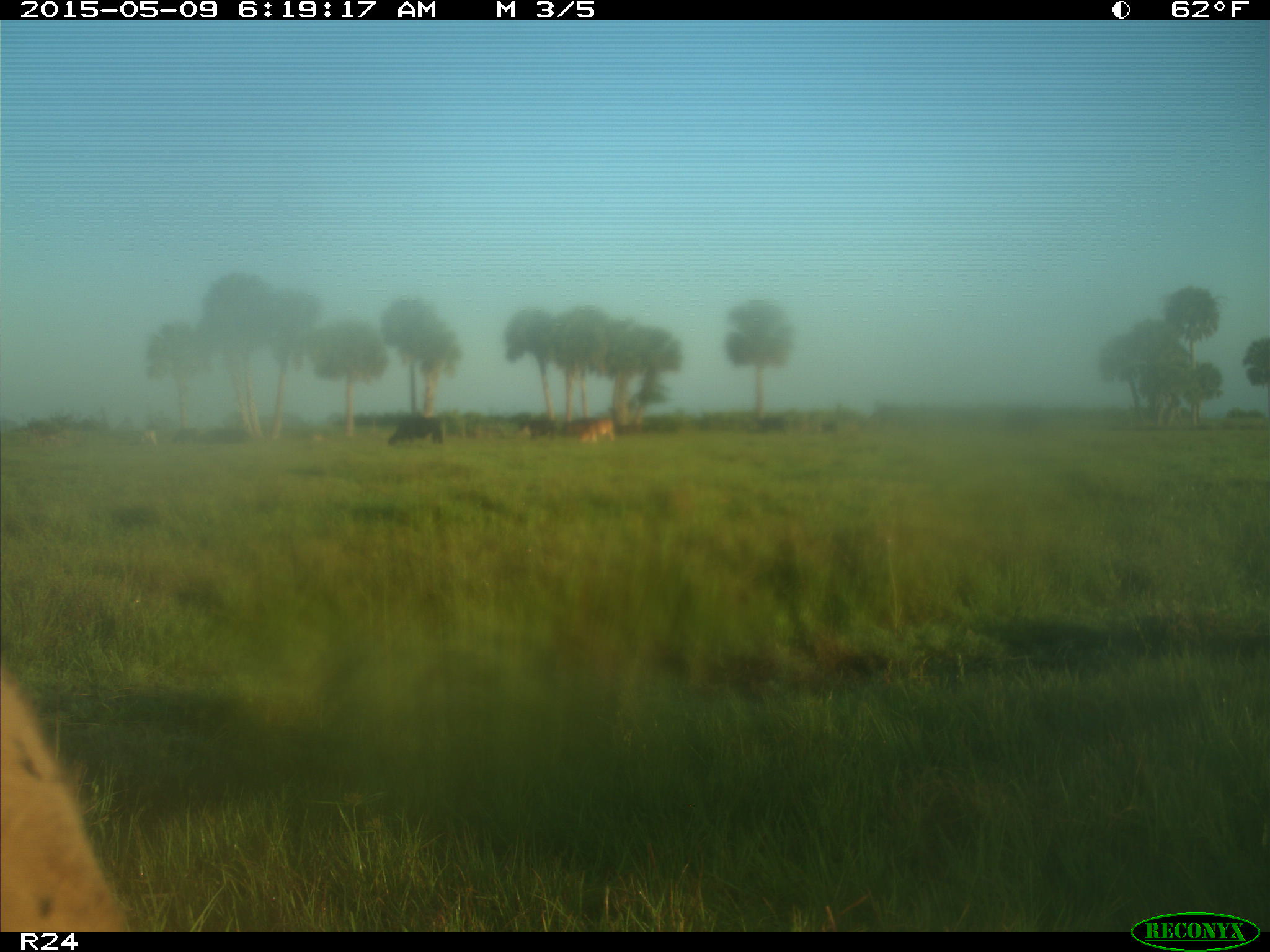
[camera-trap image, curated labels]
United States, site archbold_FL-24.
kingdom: Animalia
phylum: Chordata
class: Mammalia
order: Artiodactyla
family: Bovidae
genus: Bos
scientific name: Bos taurus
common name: domestic cow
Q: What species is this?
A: Bos taurus (domestic cow).